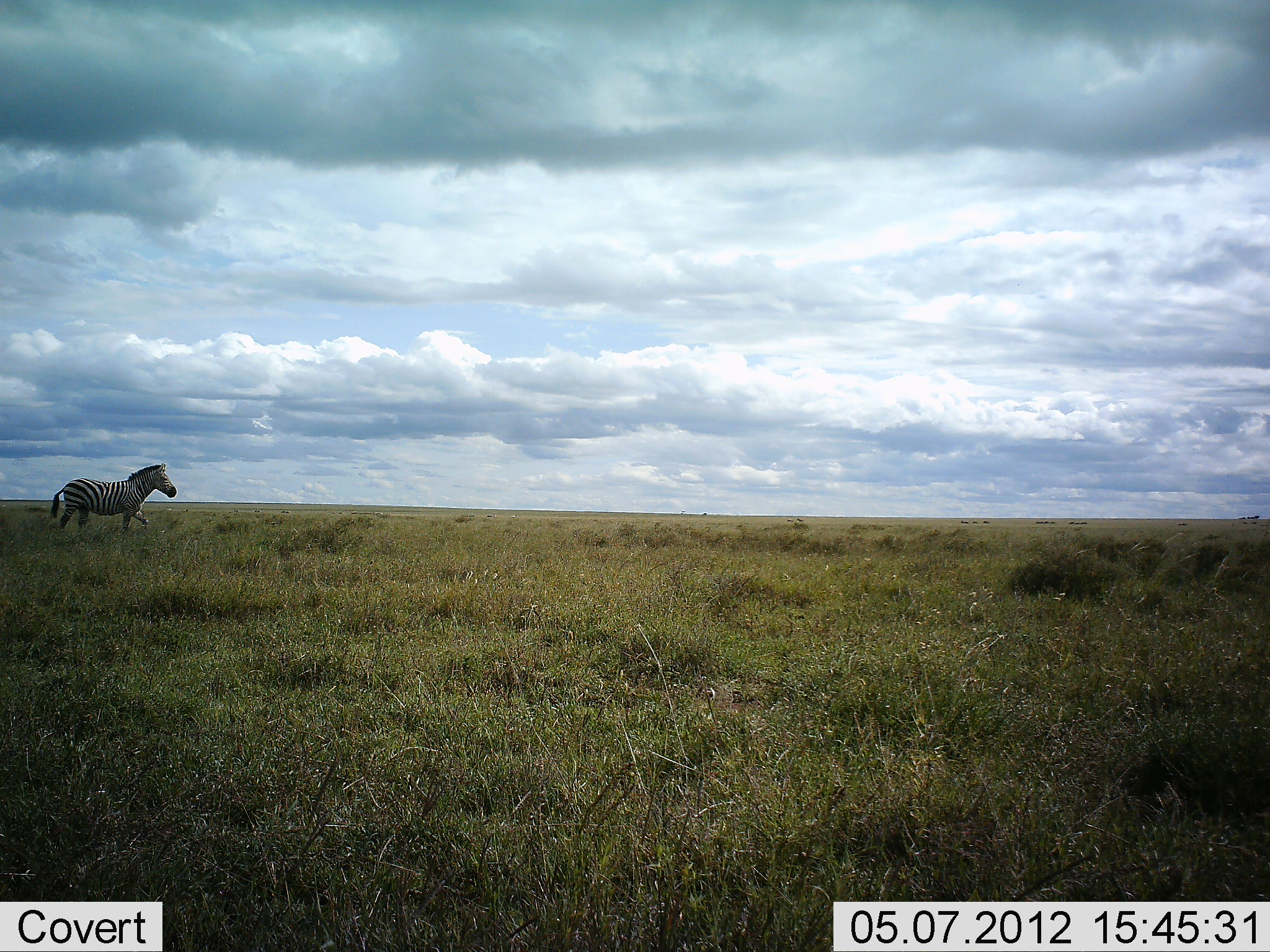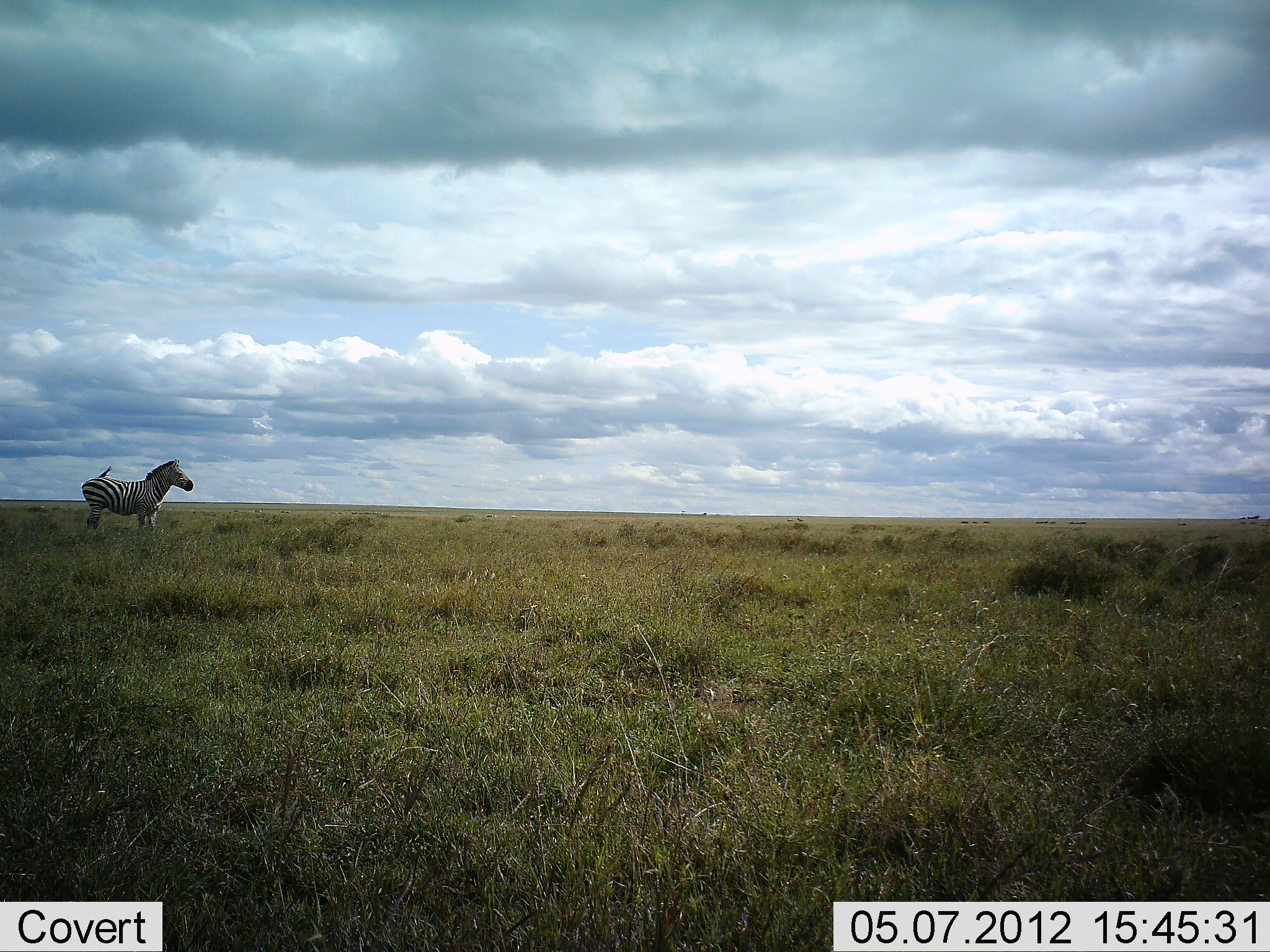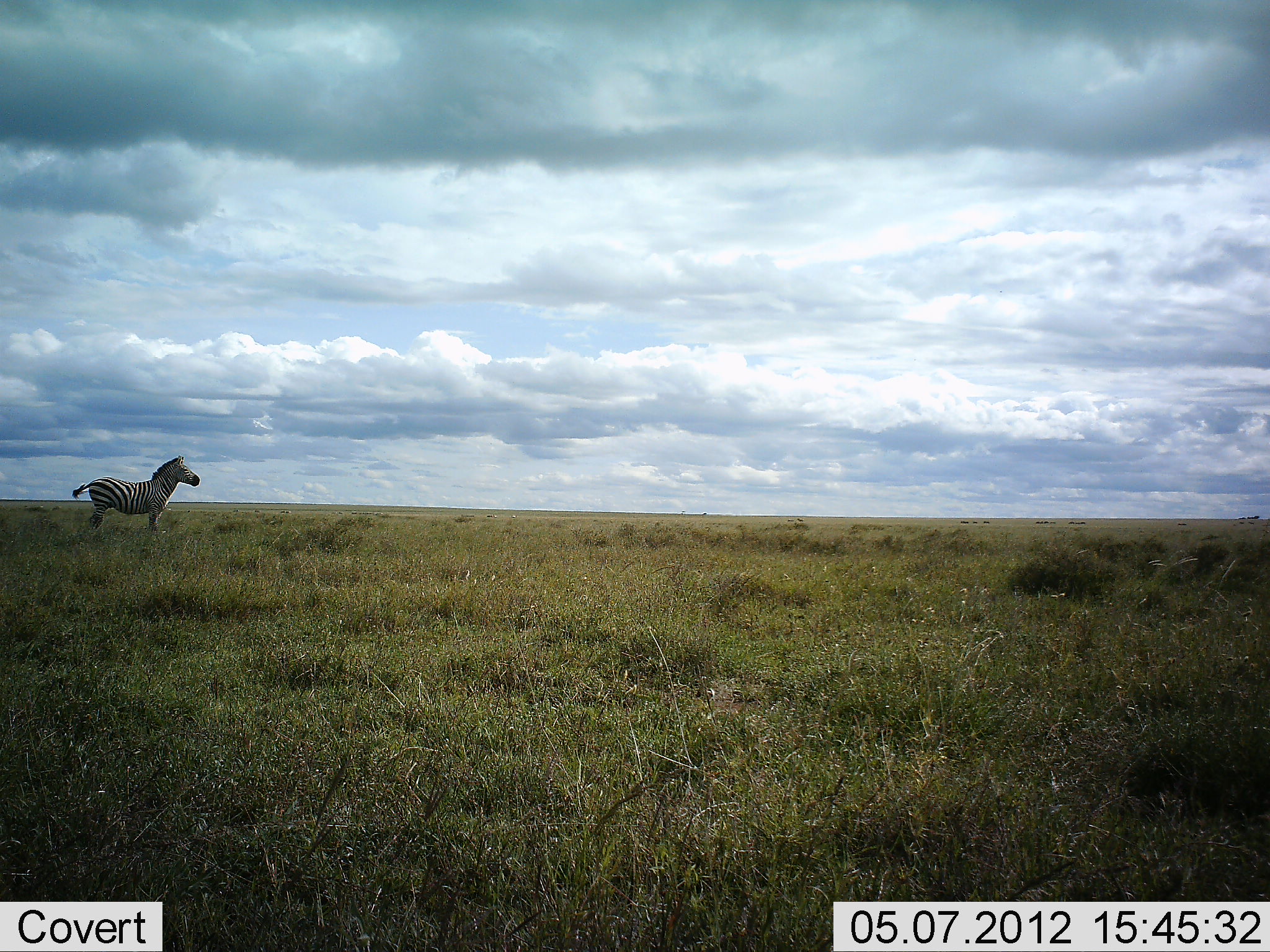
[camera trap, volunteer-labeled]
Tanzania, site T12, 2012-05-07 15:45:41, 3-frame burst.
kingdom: Animalia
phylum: Chordata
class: Mammalia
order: Perissodactyla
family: Equidae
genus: Equus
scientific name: Equus quagga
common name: plains zebra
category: zebra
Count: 1.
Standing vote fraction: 27%.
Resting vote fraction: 0%.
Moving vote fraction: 73%.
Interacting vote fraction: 0%.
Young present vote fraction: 0%.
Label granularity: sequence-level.